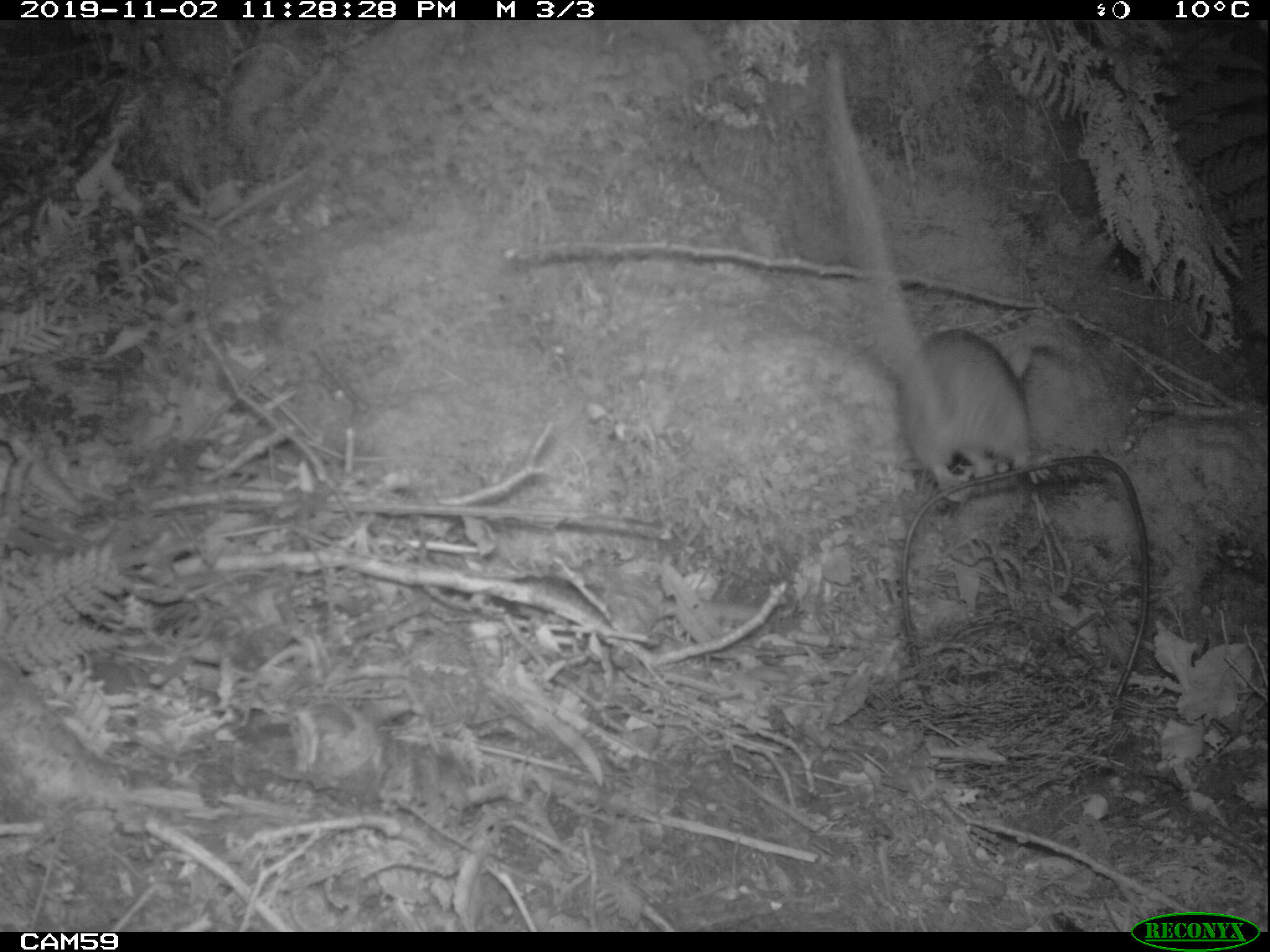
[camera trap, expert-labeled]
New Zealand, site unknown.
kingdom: Animalia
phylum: Chordata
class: Mammalia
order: Rodentia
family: Muridae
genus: Rattus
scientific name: Rattus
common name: rat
Rat (Rattus).